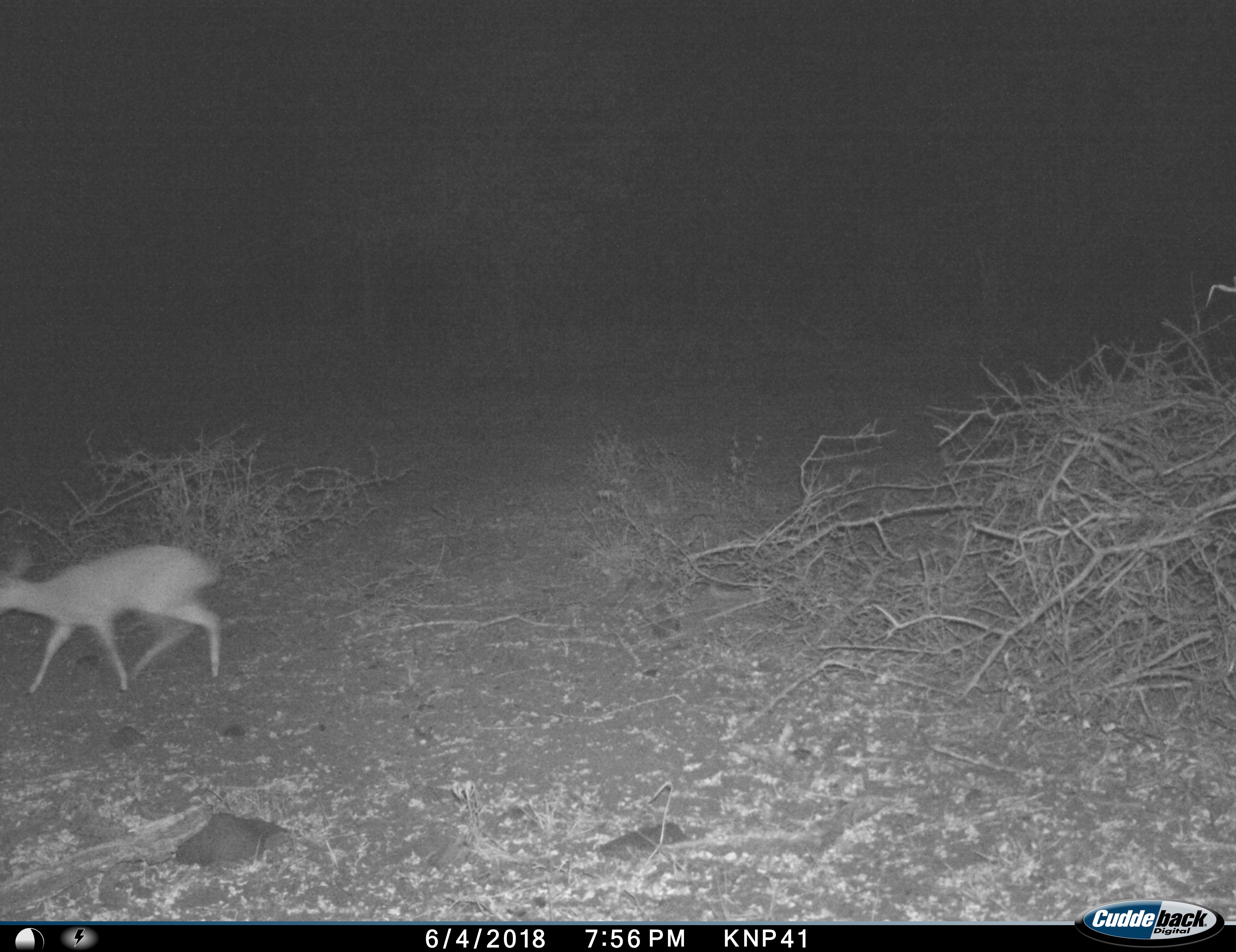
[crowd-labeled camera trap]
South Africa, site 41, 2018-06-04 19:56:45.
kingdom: Animalia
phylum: Chordata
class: Mammalia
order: Artiodactyla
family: Bovidae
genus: Raphicerus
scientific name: Raphicerus campestris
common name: steenbok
Steenbok (Raphicerus campestris), count 1. Behavior (volunteer vote fractions): standing 0%, resting 0%, moving 100%, interacting 0%. Young present (vote fraction): 0%. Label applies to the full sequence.